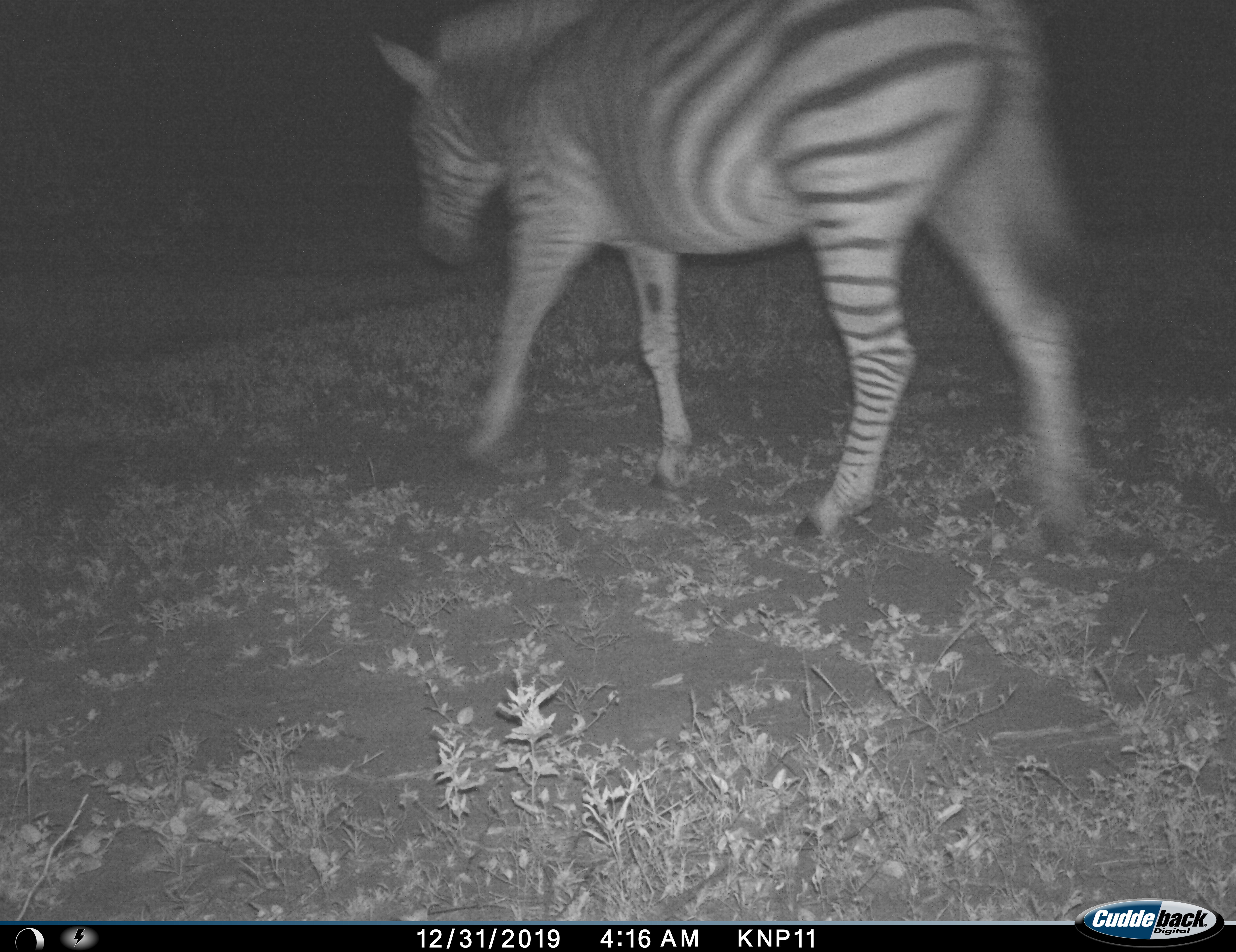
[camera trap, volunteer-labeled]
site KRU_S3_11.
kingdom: Animalia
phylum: Chordata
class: Mammalia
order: Perissodactyla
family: Equidae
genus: Equus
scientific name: Equus quagga burchellii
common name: burchell's zebra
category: zebraburchells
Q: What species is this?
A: Zebraburchells (burchell's zebra) (Equus quagga burchellii).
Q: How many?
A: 1.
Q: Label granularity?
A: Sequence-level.